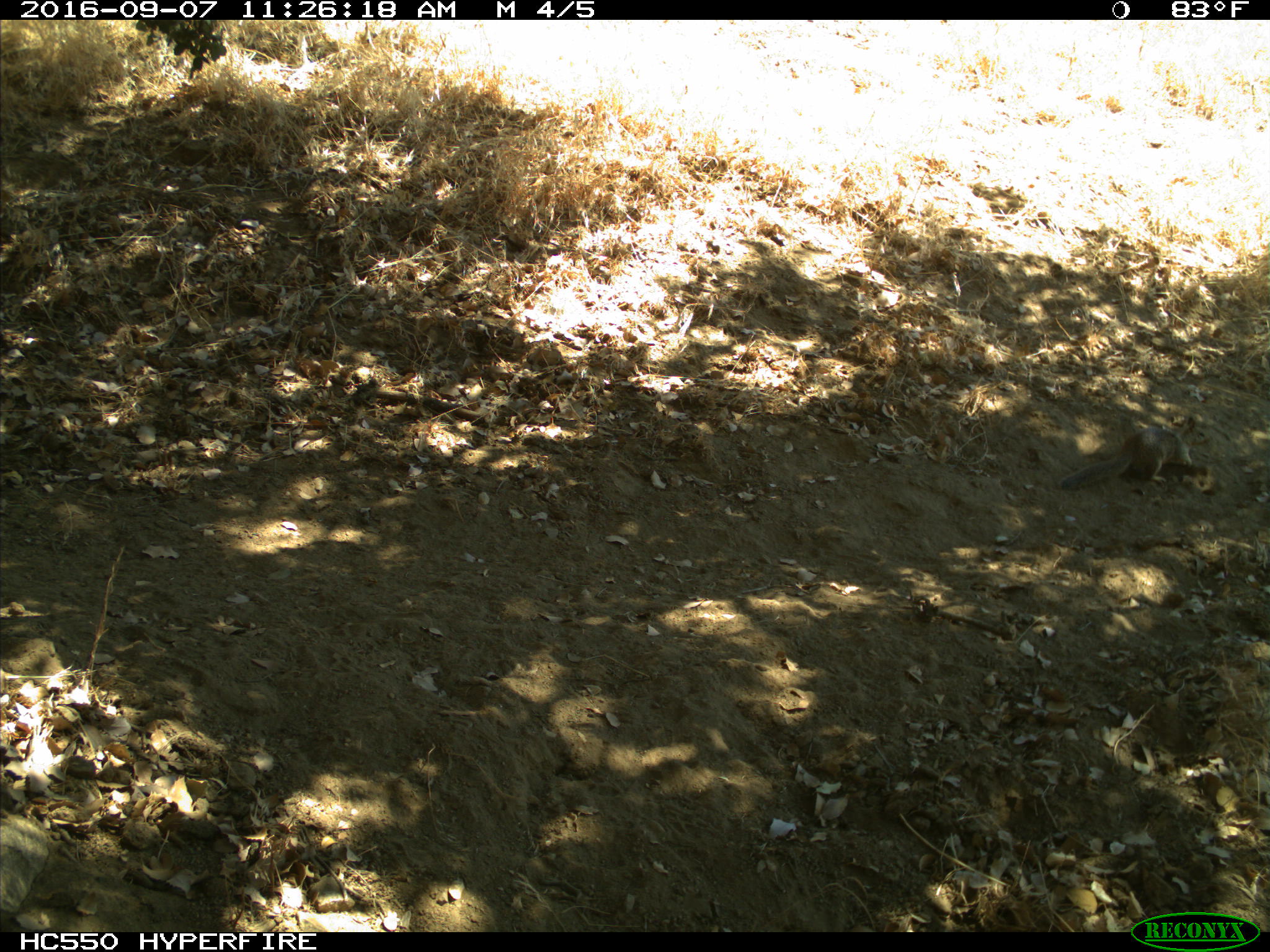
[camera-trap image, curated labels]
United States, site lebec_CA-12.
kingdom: Animalia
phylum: Chordata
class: Mammalia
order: Rodentia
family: Sciuridae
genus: Otospermophilus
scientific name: Otospermophilus beecheyi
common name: california ground squirrel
Otospermophilus beecheyi (california ground squirrel).